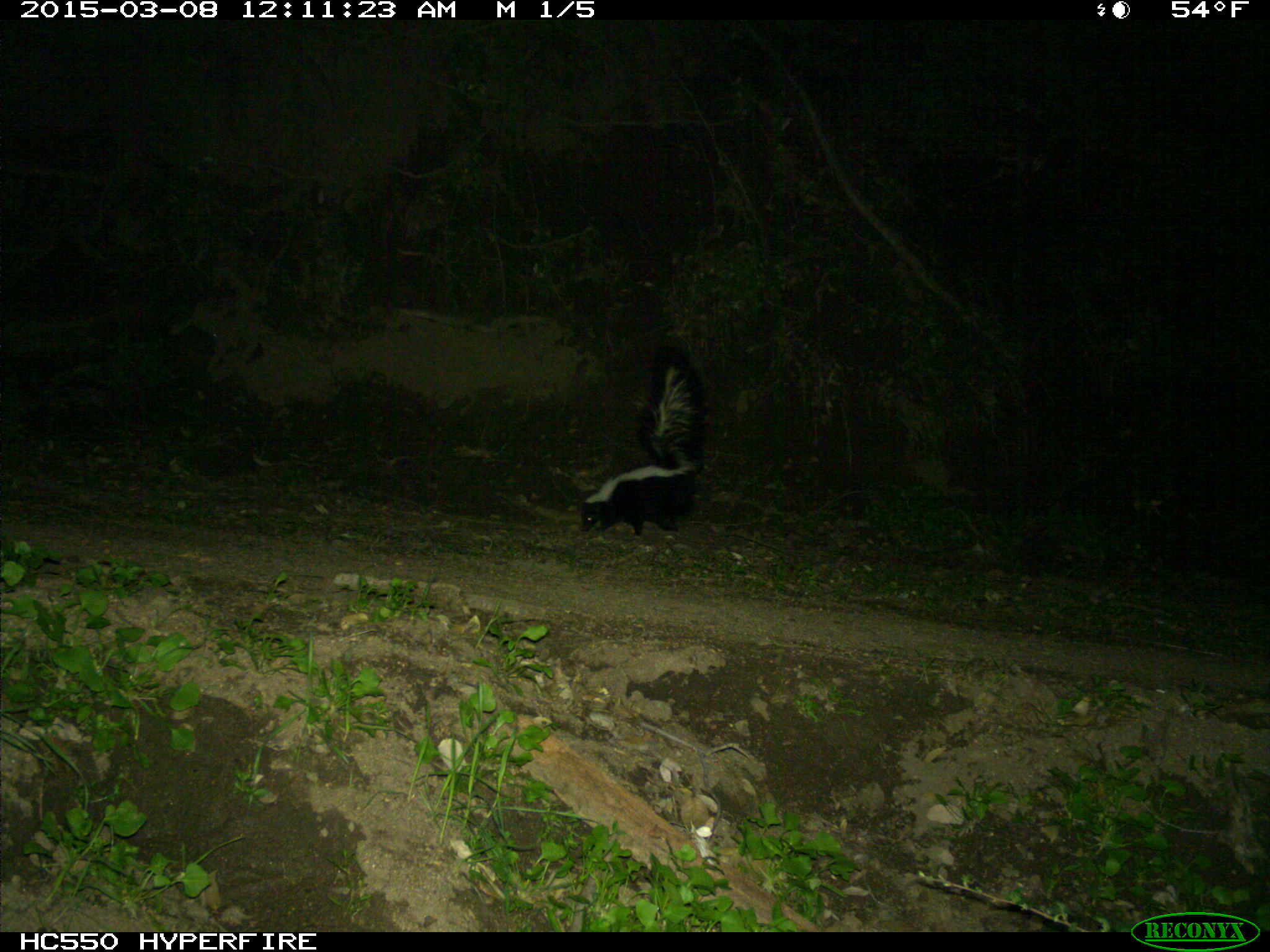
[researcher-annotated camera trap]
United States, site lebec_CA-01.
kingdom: Animalia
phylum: Chordata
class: Mammalia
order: Carnivora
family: Mephitidae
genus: Mephitis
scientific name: Mephitis mephitis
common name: striped skunk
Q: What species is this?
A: Mephitis mephitis (striped skunk).